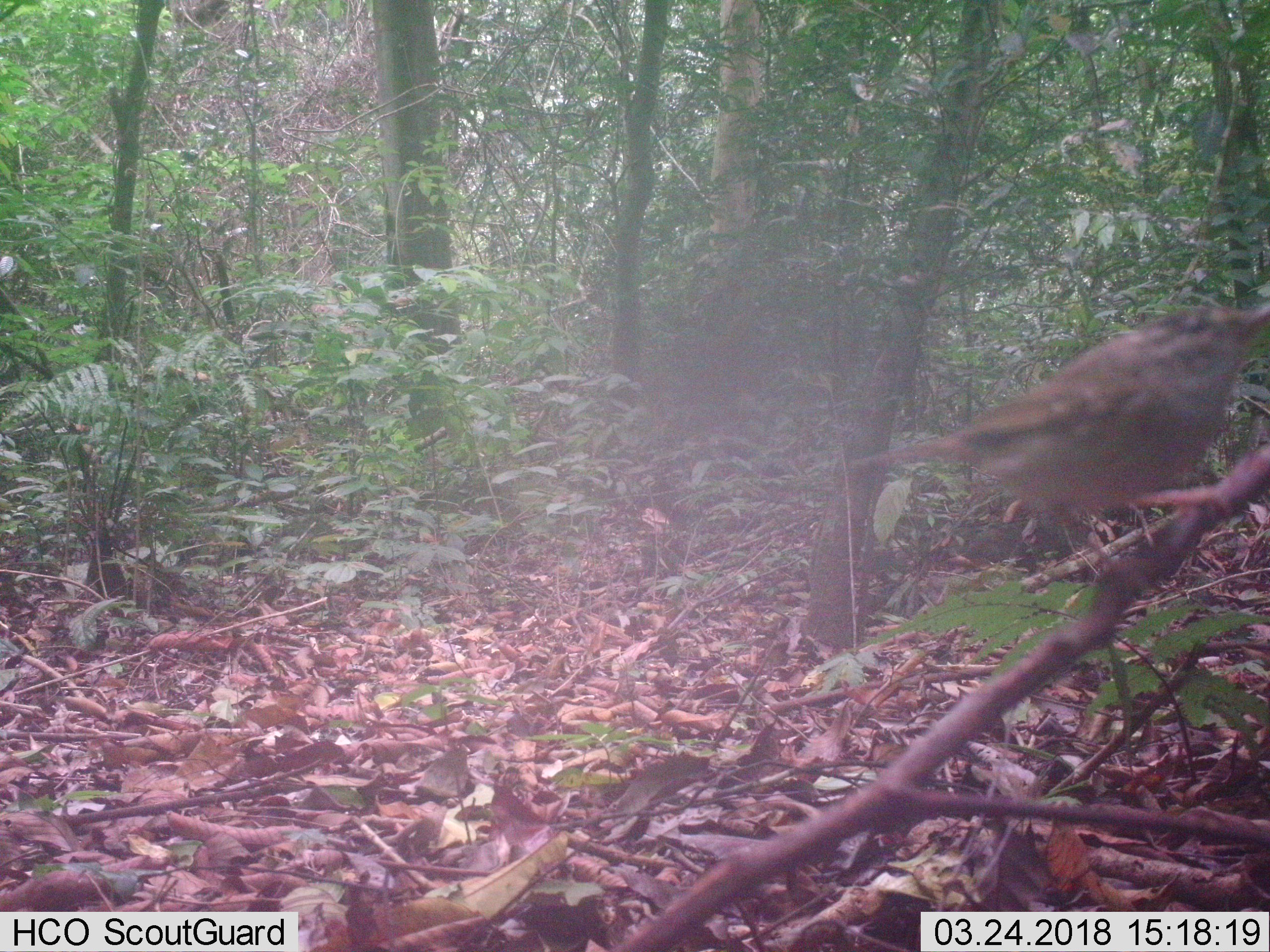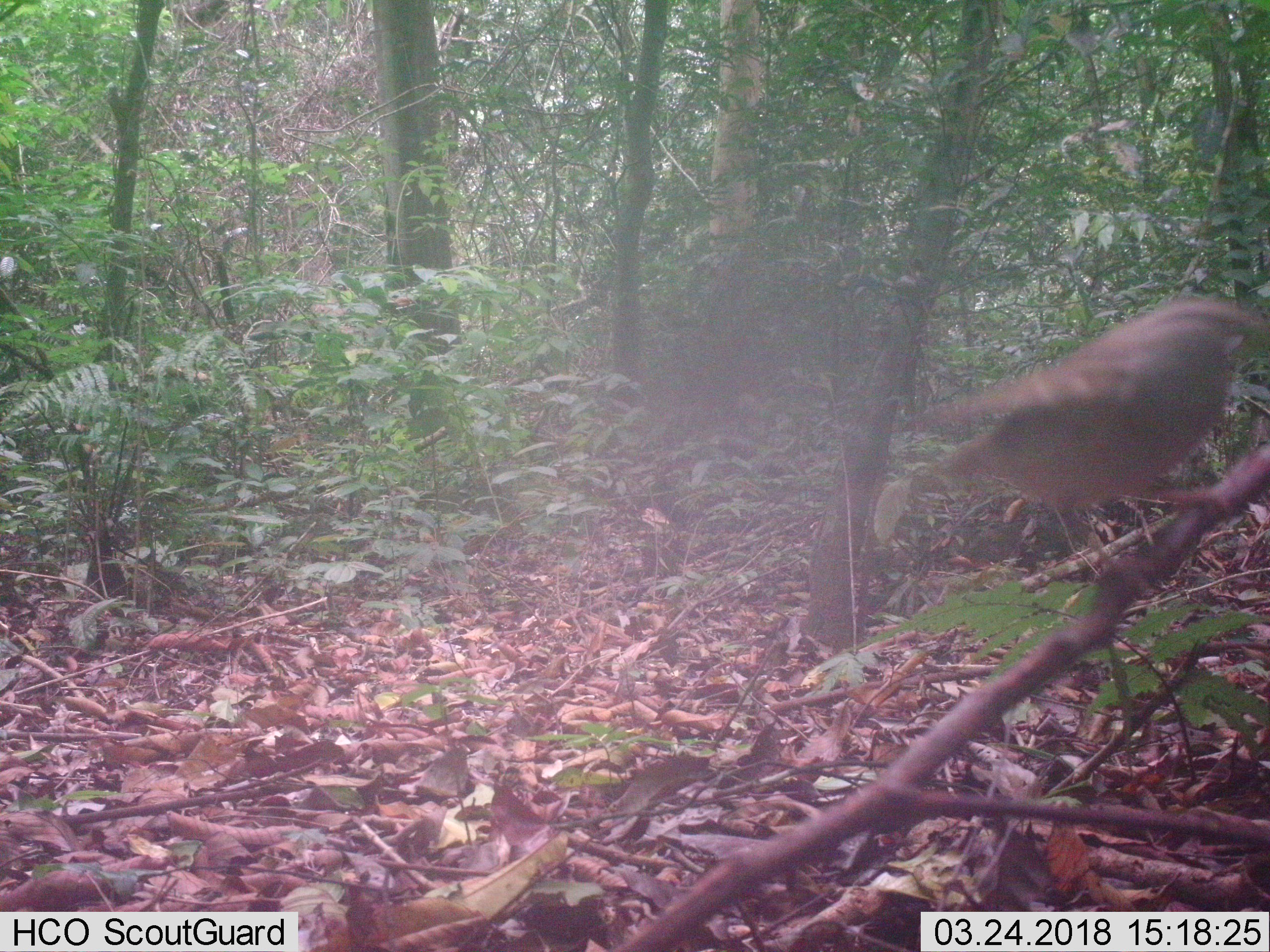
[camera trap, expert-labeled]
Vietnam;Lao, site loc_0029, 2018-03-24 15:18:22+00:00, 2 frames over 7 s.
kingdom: Animalia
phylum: Chordata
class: Aves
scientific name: Aves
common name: bird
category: unidentified bird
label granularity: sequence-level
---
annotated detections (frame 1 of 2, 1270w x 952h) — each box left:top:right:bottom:
unidentified bird: 847:293:1268:570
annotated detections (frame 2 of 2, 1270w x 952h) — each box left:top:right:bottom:
unidentified bird: 886:290:1270:601